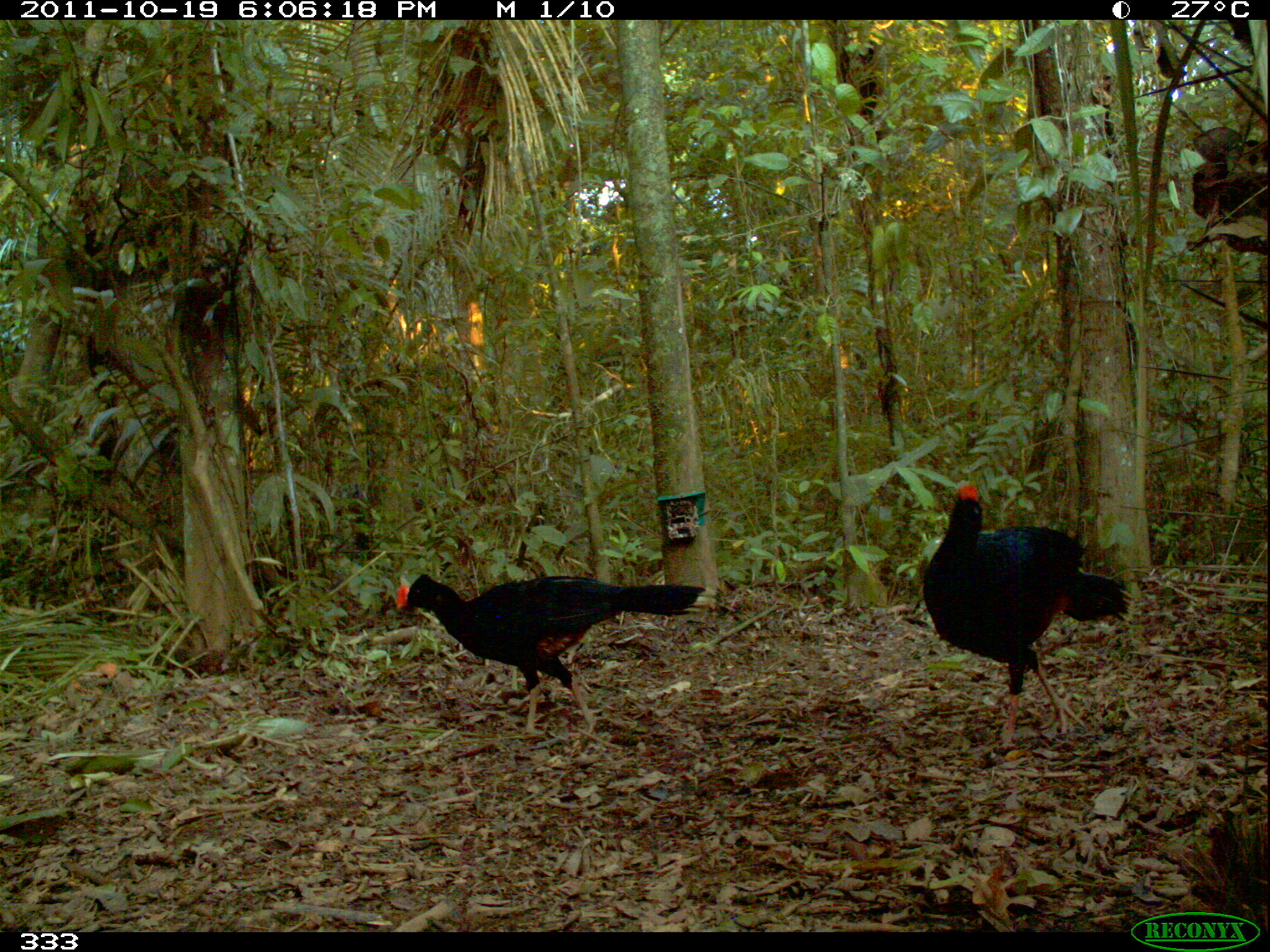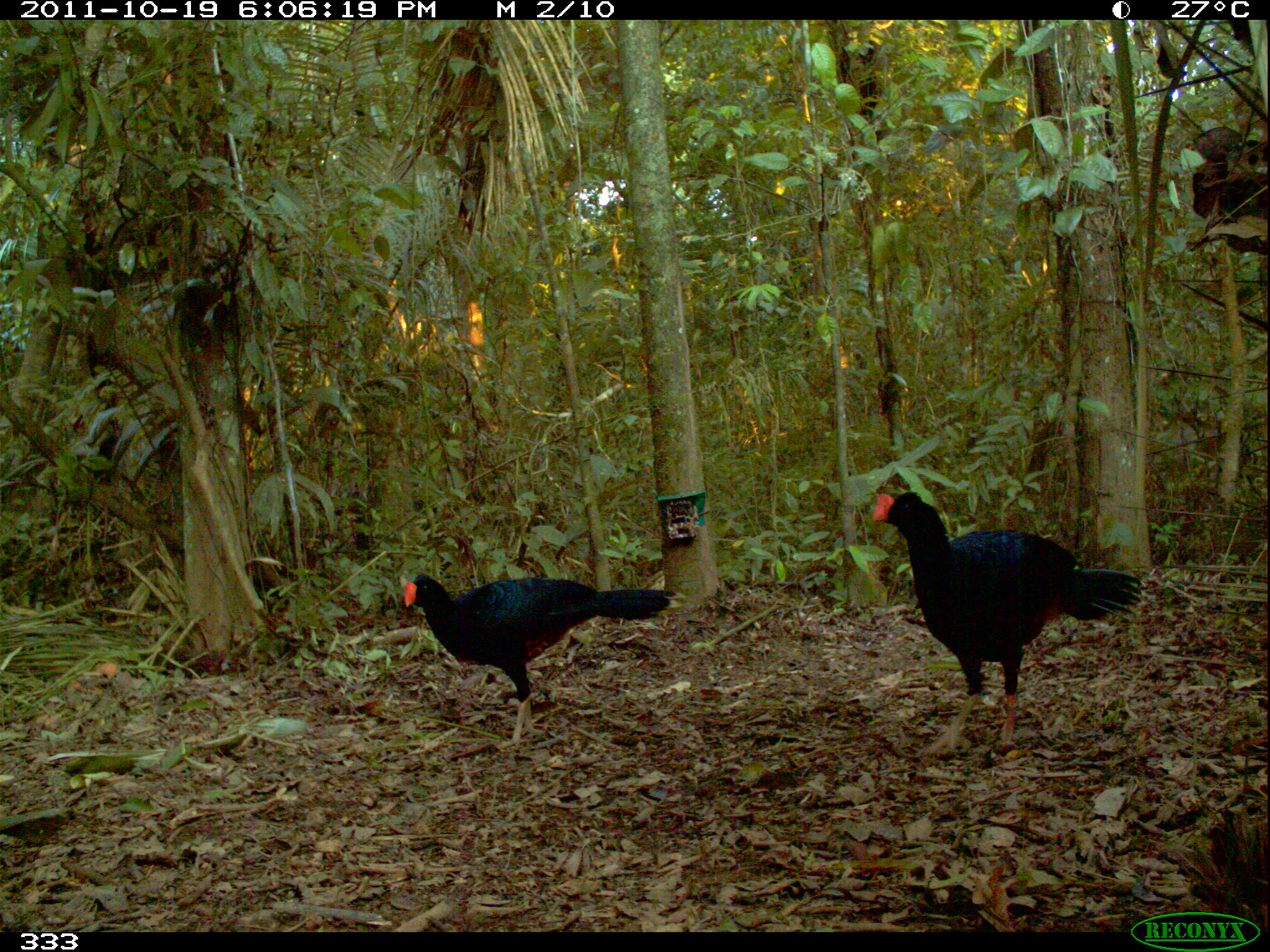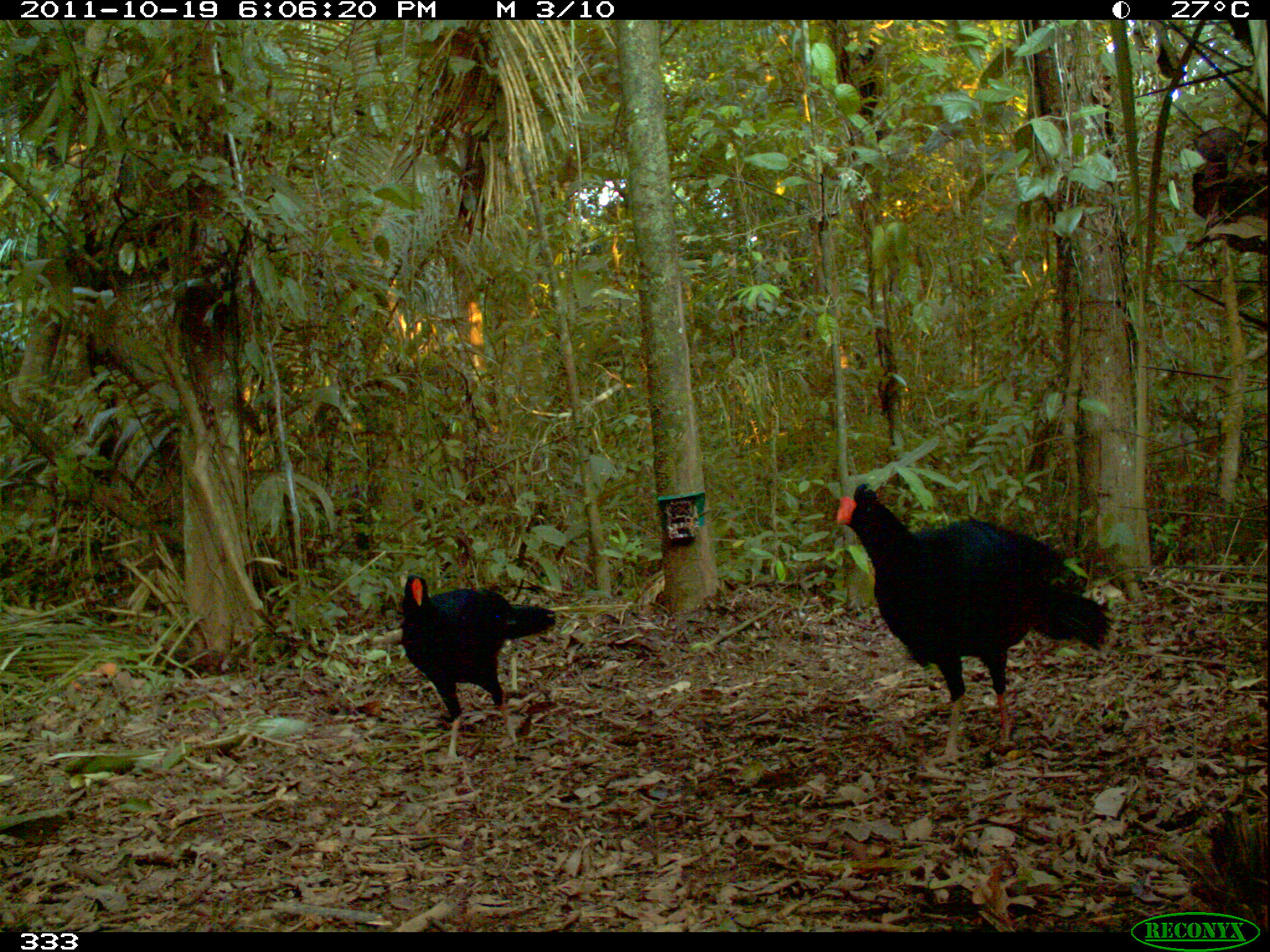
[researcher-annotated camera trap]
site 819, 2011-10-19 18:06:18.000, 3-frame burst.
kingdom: Animalia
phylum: Chordata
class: Aves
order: Galliformes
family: Cracidae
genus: Mitu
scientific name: Mitu tuberosum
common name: razor-billed curassow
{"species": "Mitu tuberosum (razor-billed curassow)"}